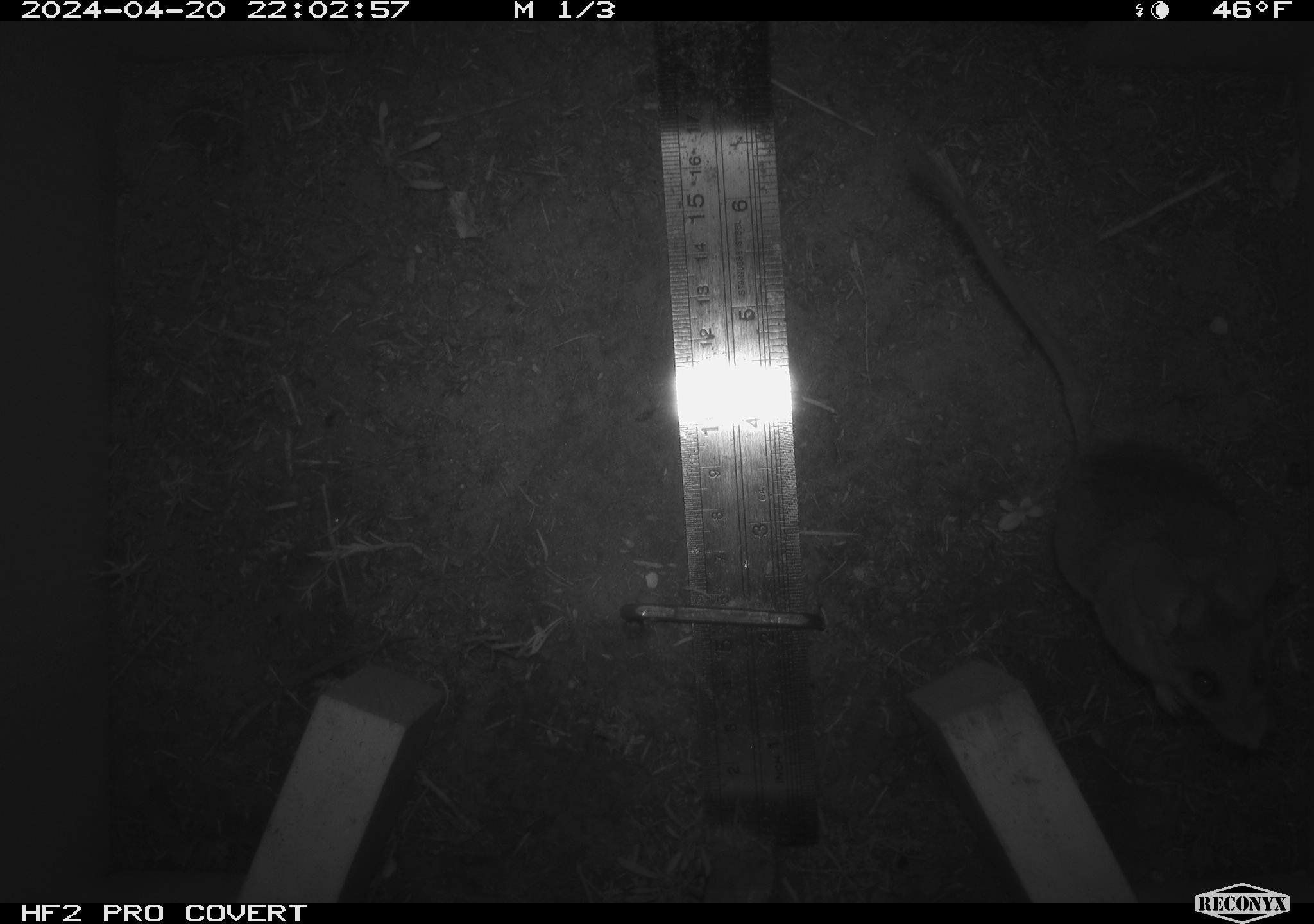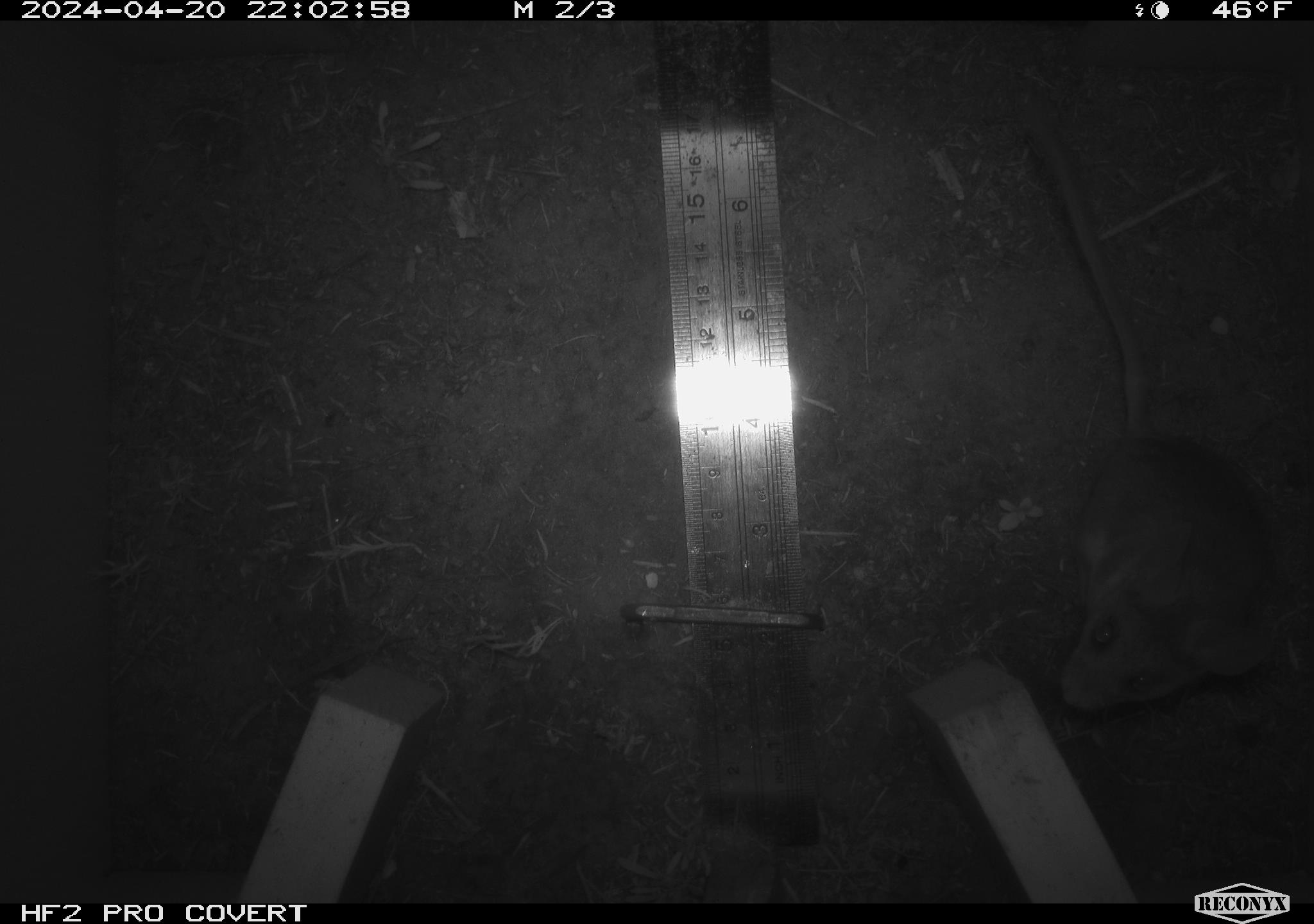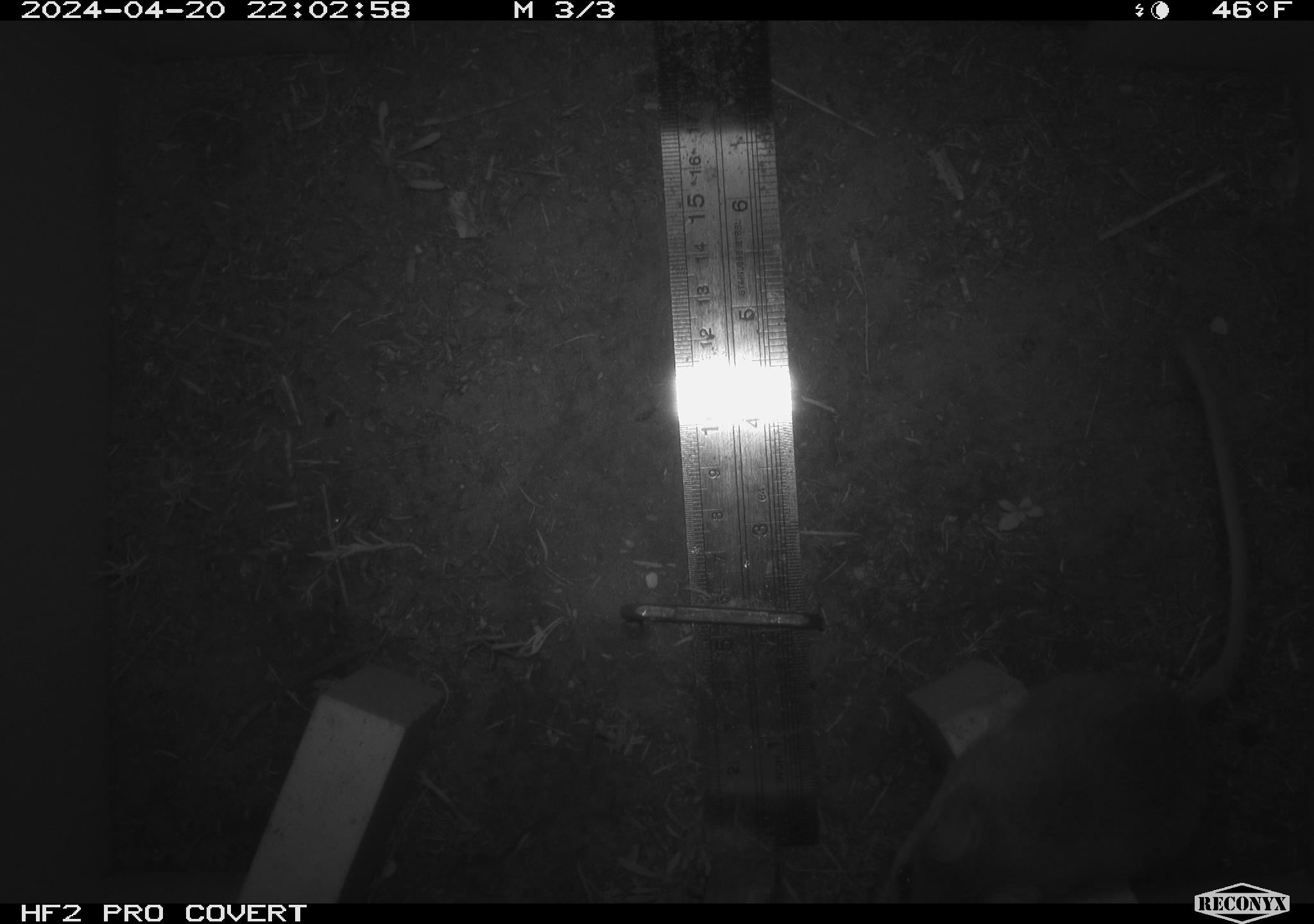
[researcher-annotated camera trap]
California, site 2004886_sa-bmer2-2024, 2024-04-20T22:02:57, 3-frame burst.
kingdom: Animalia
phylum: Chordata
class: Mammalia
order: Rodentia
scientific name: Rodentia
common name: woodrat or rat or mouse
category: woodrat or rat or mouse species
Woodrat or rat or mouse species (woodrat or rat or mouse) (Rodentia).